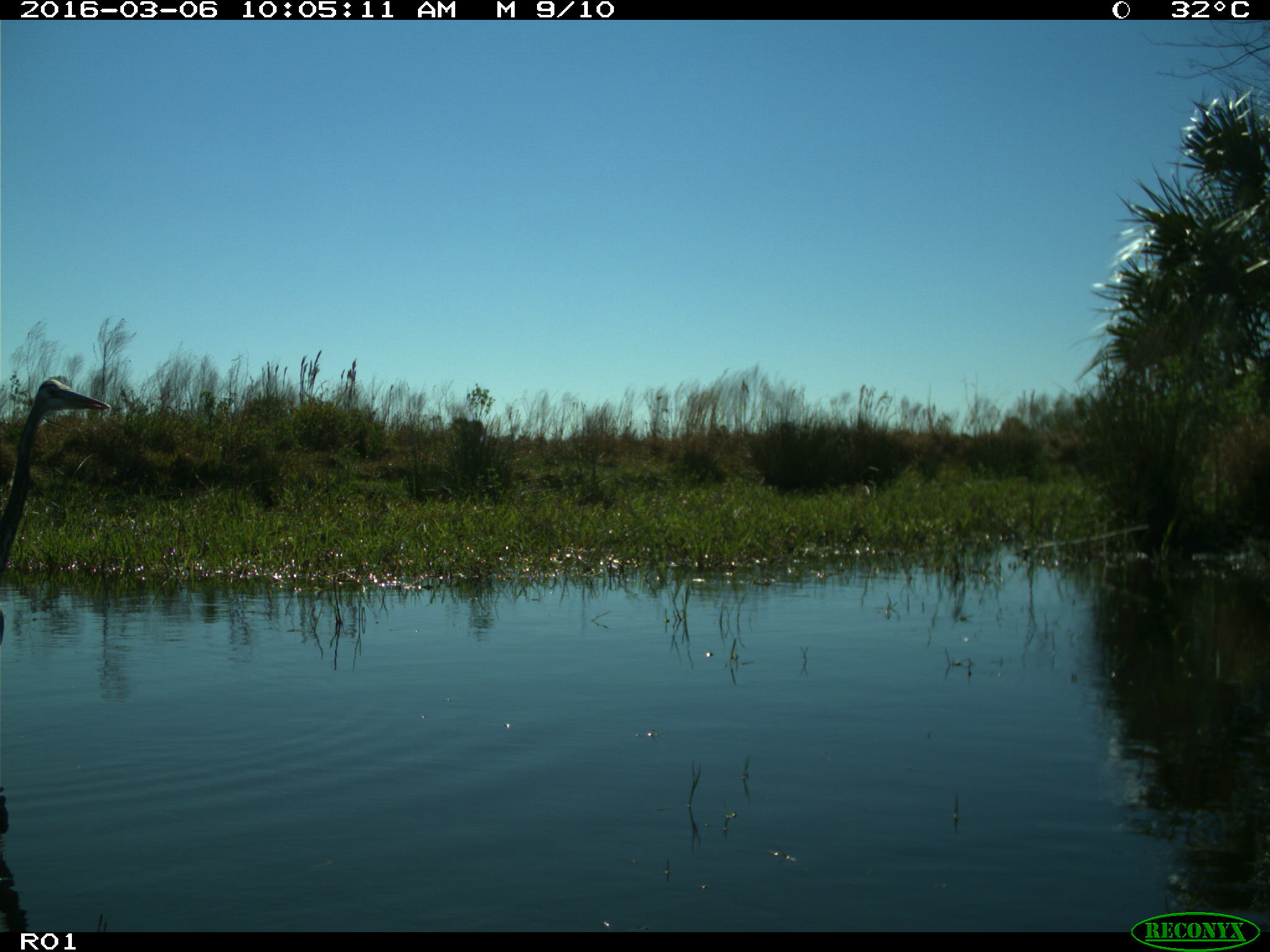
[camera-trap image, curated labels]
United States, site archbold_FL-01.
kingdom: Animalia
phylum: Chordata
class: Aves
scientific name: Aves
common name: birds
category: unidentified bird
Unidentified bird (birds) (Aves).